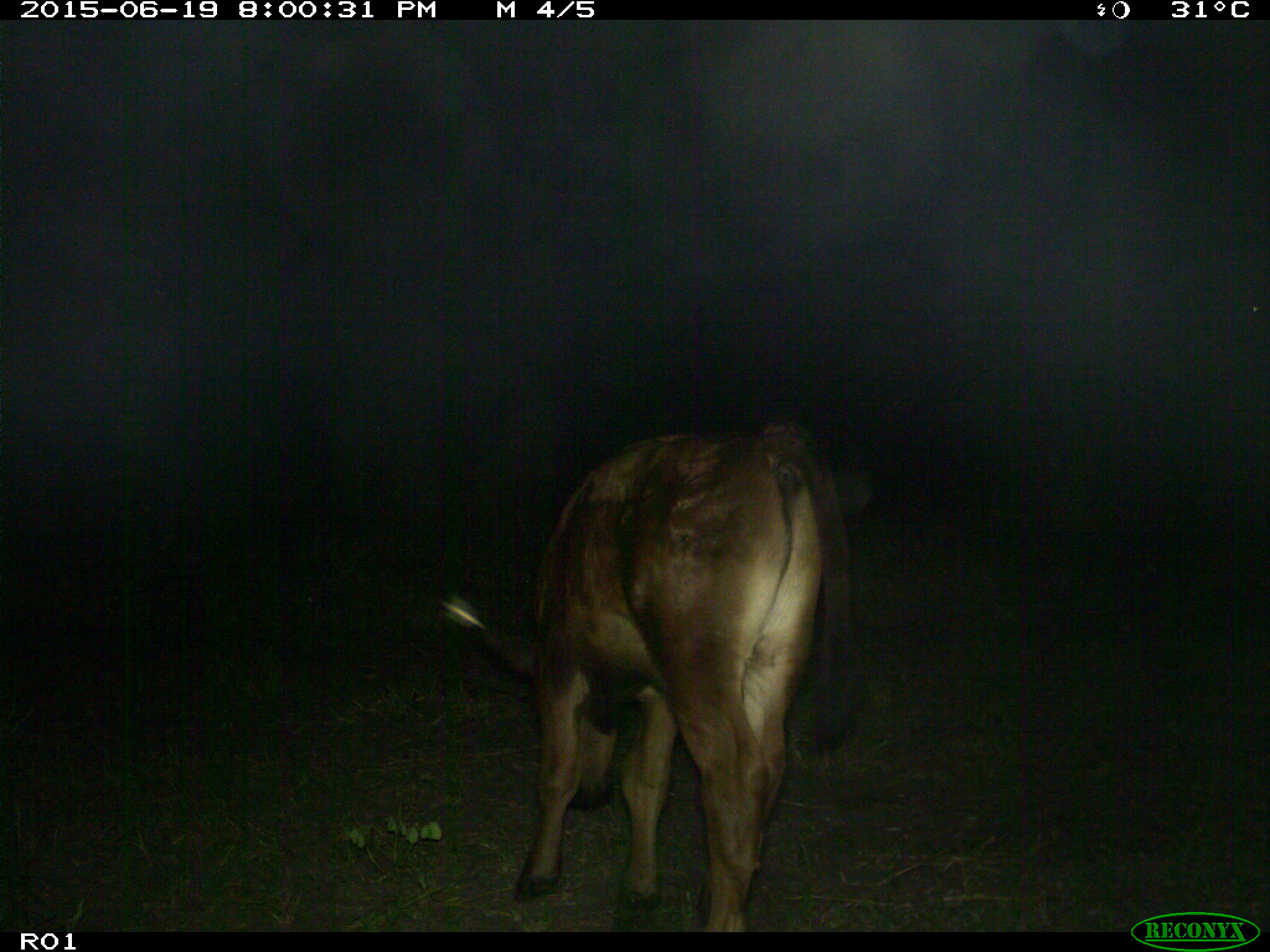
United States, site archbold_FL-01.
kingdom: Animalia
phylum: Chordata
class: Mammalia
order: Artiodactyla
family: Bovidae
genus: Bos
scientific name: Bos taurus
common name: domestic cow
Bos taurus (domestic cow).